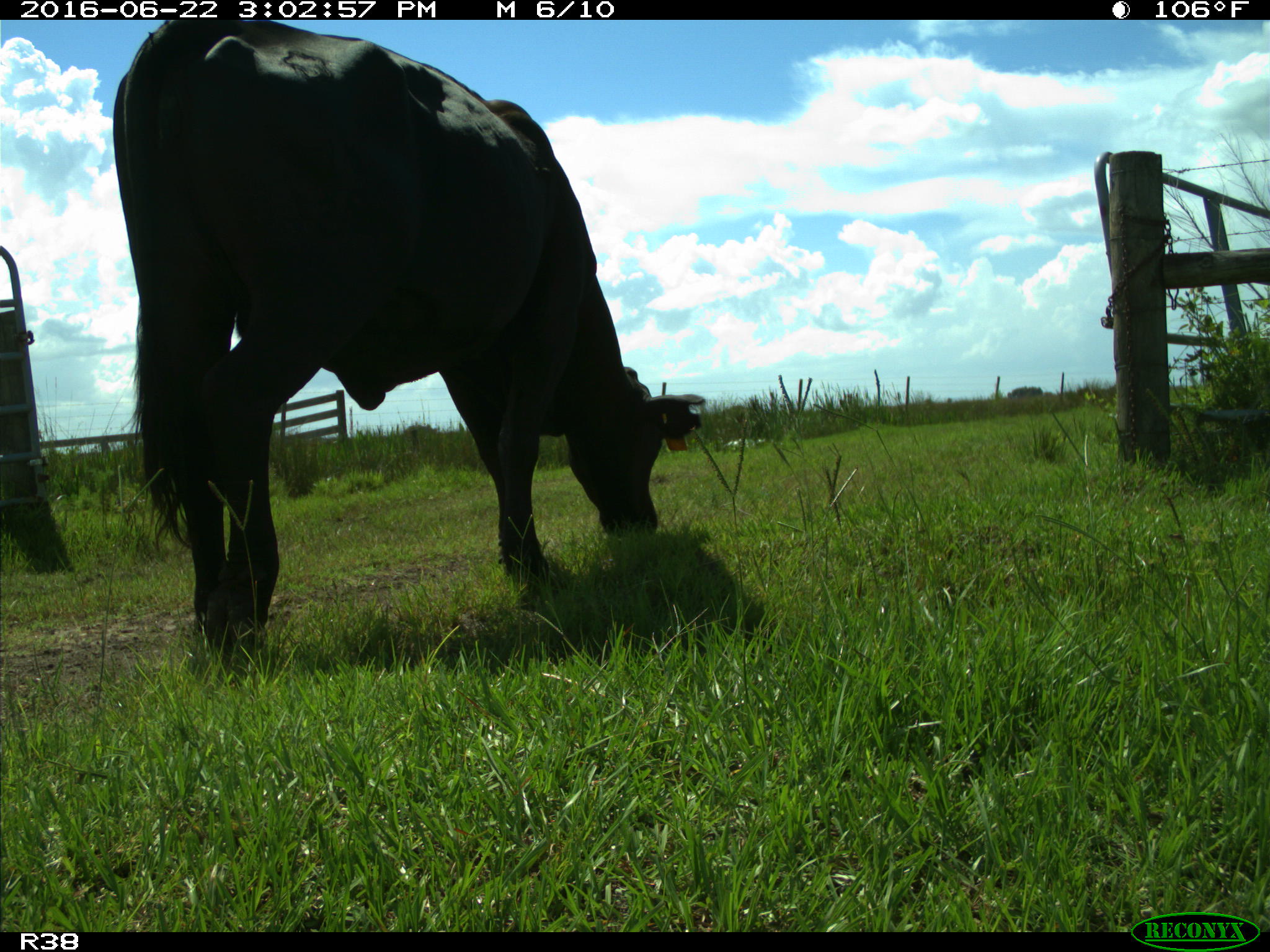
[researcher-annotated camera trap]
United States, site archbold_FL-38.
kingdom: Animalia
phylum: Chordata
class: Mammalia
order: Artiodactyla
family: Bovidae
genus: Bos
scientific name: Bos taurus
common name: domestic cow